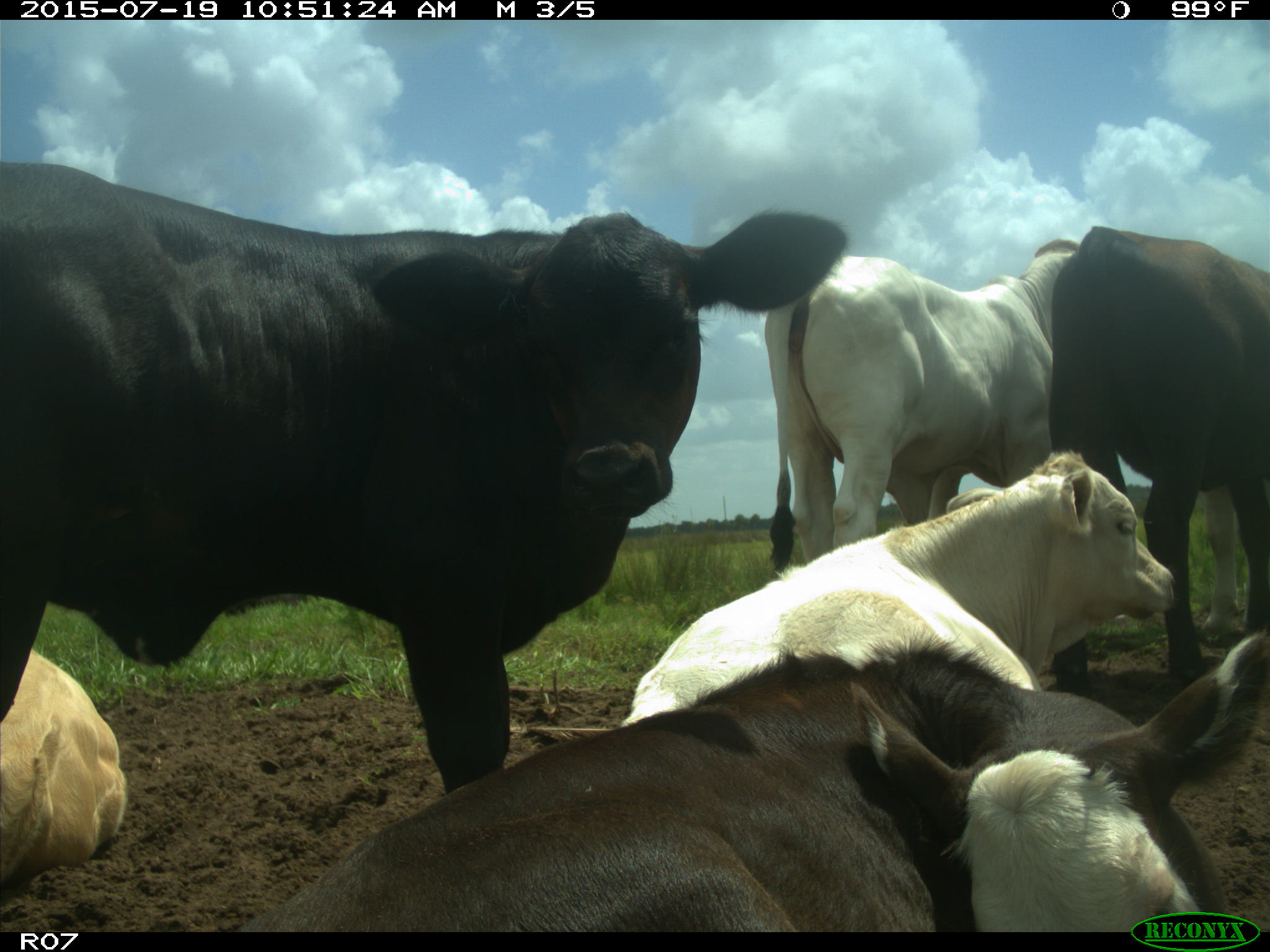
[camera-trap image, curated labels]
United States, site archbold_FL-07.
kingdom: Animalia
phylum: Chordata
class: Mammalia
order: Artiodactyla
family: Bovidae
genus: Bos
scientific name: Bos taurus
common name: domestic cow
Bos taurus (domestic cow).